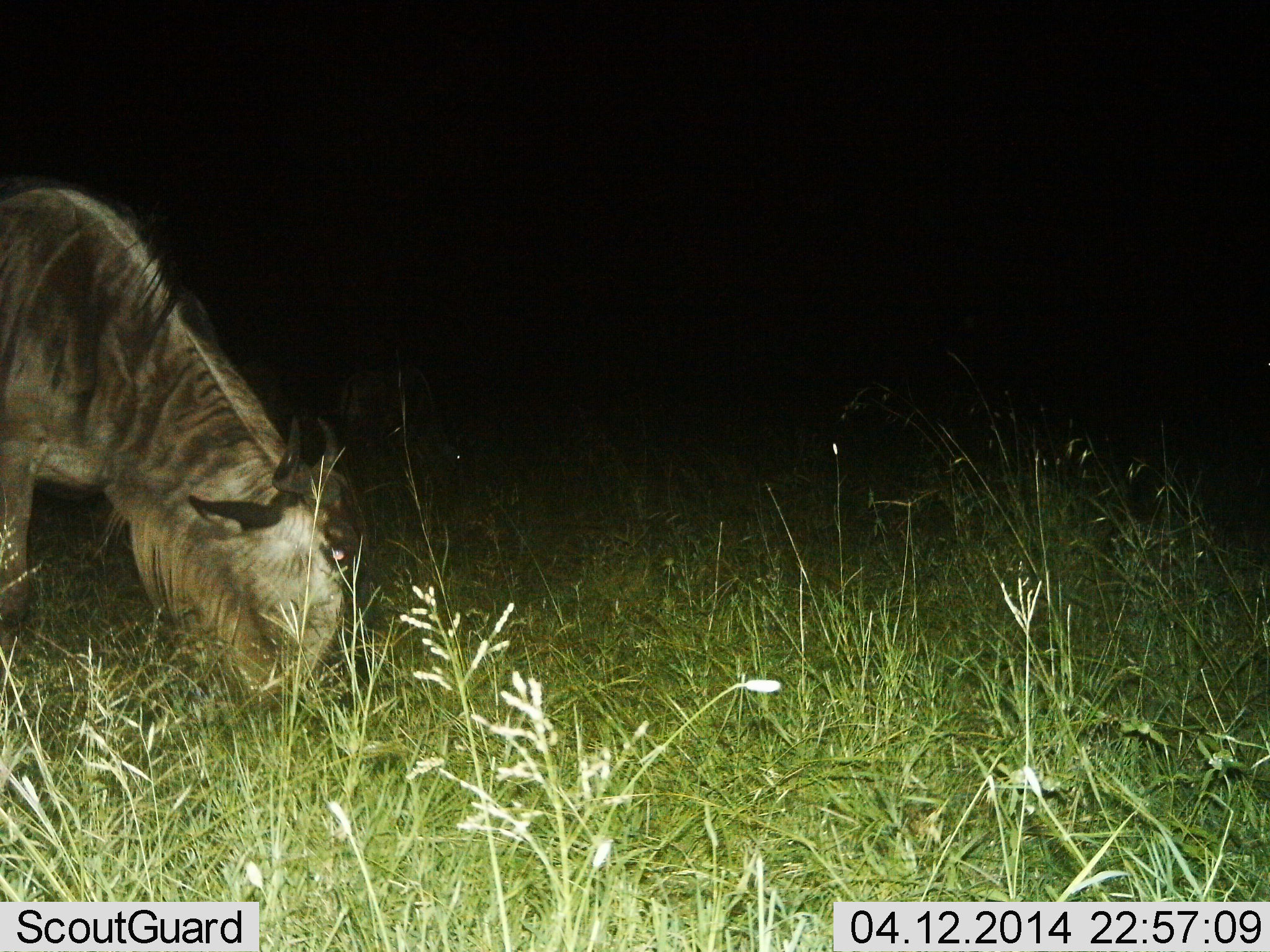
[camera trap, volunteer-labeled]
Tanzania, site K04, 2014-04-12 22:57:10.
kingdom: Animalia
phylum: Chordata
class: Mammalia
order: Artiodactyla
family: Bovidae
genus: Connochaetes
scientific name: Connochaetes taurinus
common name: blue wildebeest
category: wildebeest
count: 1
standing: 19%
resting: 0%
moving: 0%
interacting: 0%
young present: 0%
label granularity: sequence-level